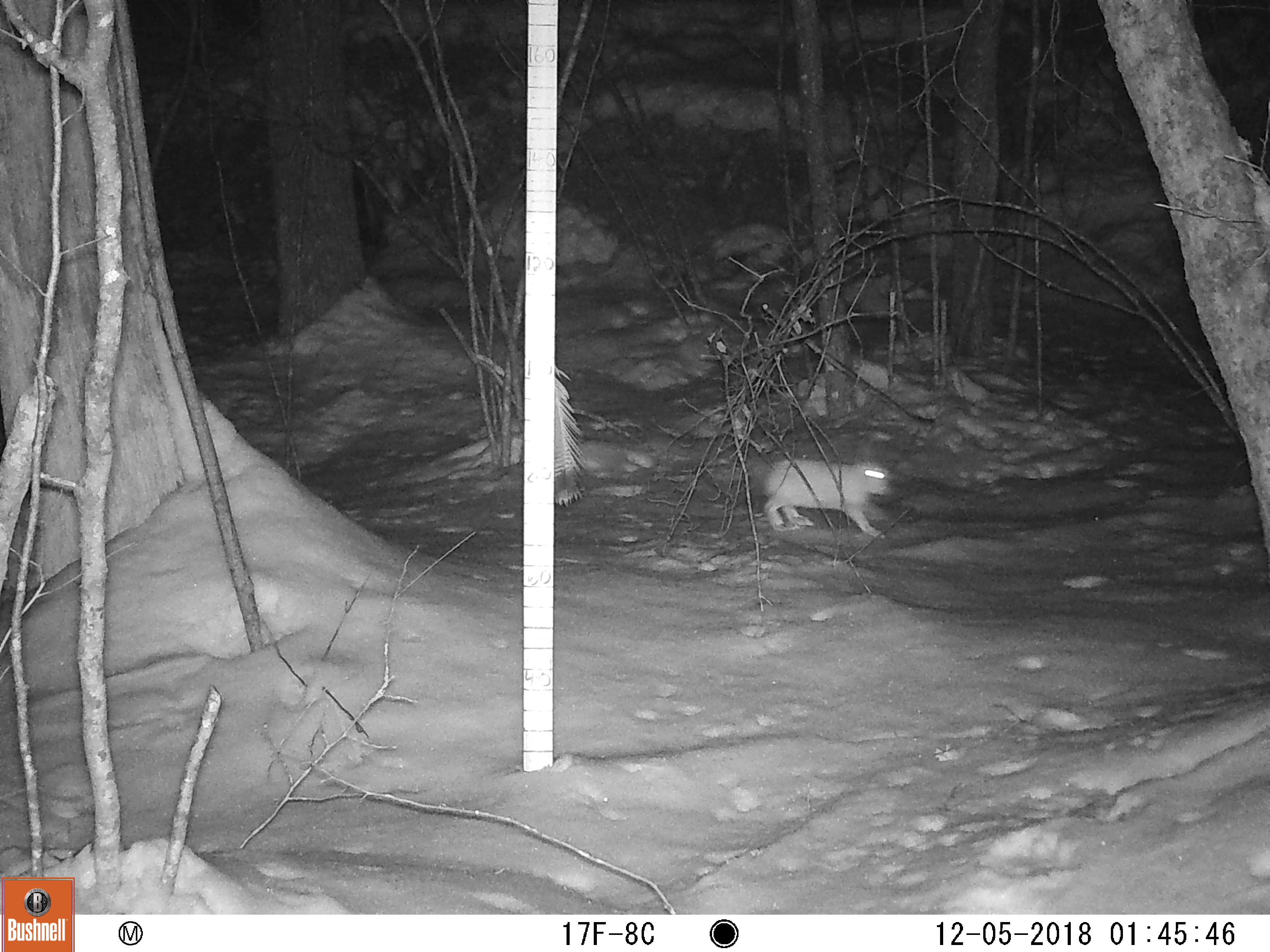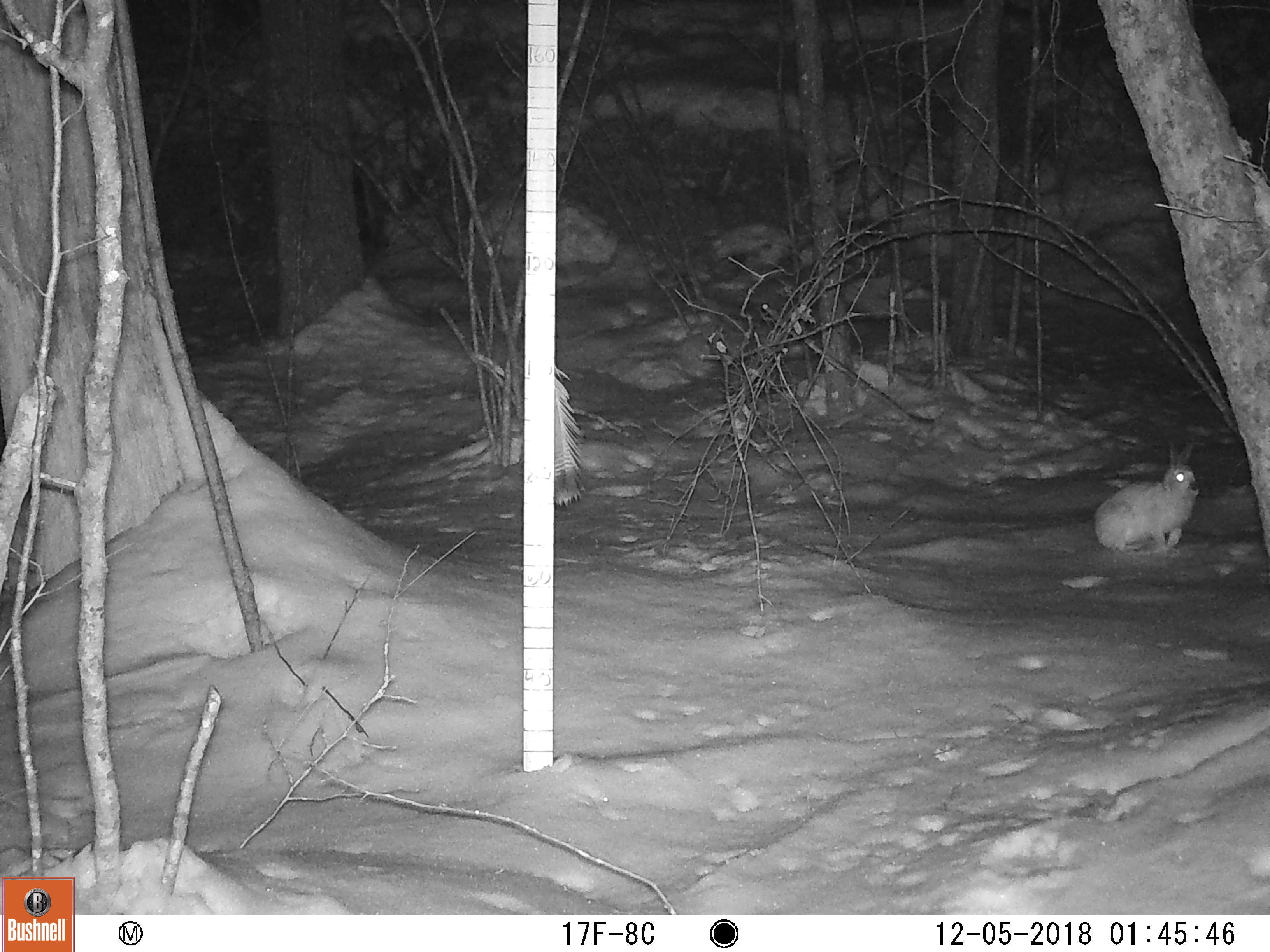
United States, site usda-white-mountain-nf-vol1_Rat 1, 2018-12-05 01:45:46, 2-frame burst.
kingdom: Animalia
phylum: Chordata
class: Mammalia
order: Lagomorpha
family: Leporidae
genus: Lepus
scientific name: Lepus americanus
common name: snowshoe hare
Snowshoe hare (Lepus americanus).